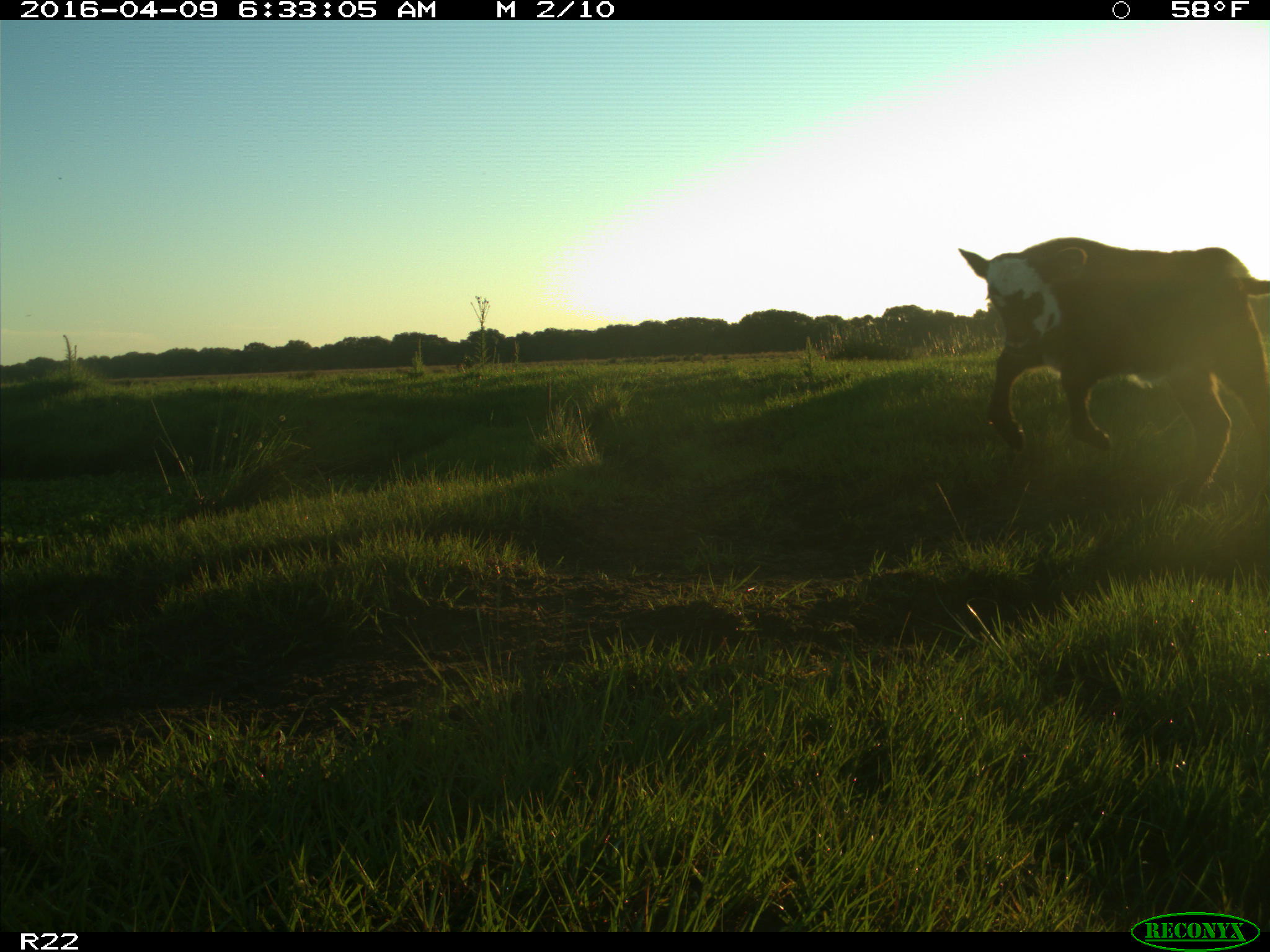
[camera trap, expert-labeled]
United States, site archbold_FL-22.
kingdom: Animalia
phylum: Chordata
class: Mammalia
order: Artiodactyla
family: Bovidae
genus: Bos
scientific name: Bos taurus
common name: domestic cow